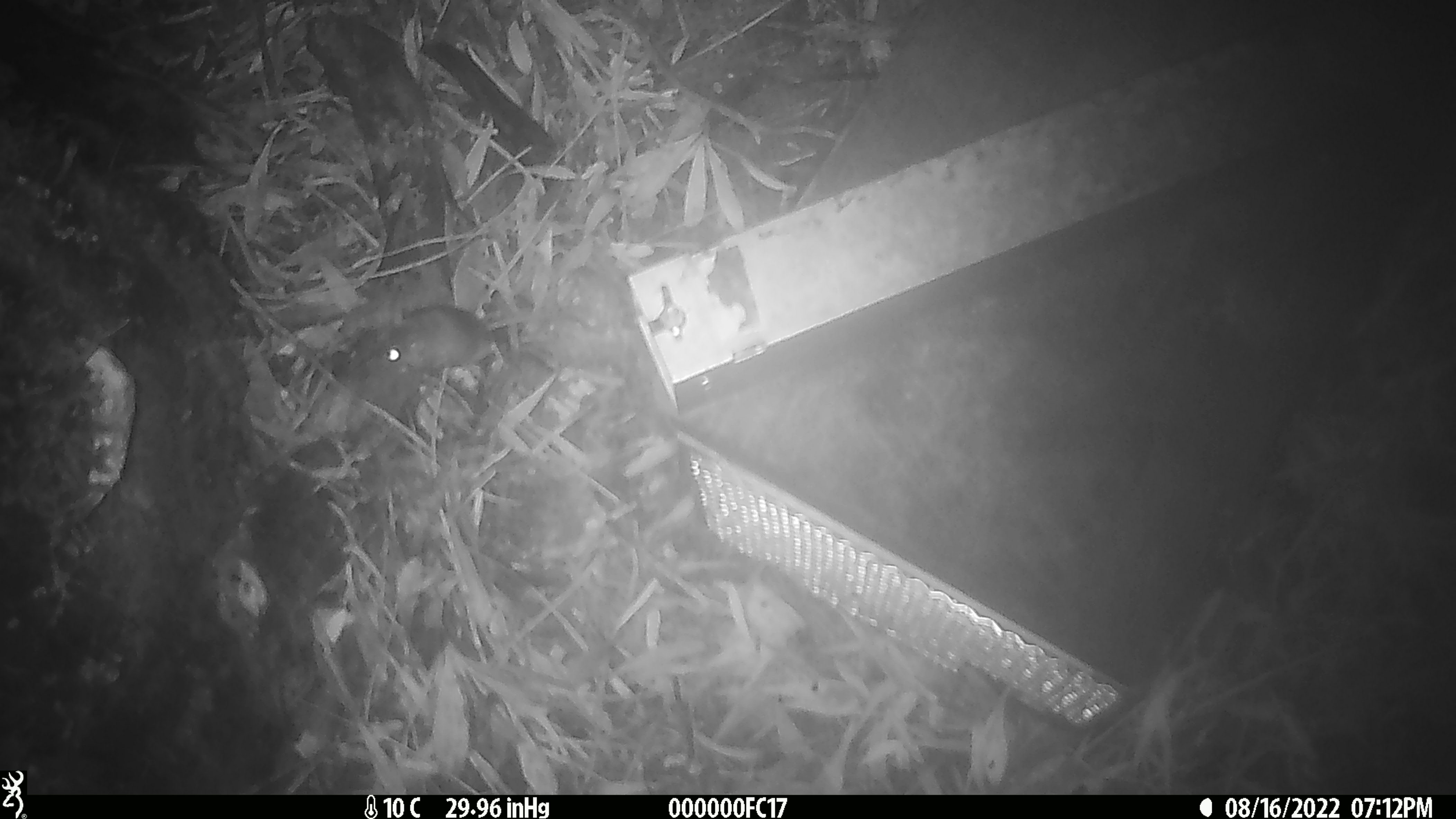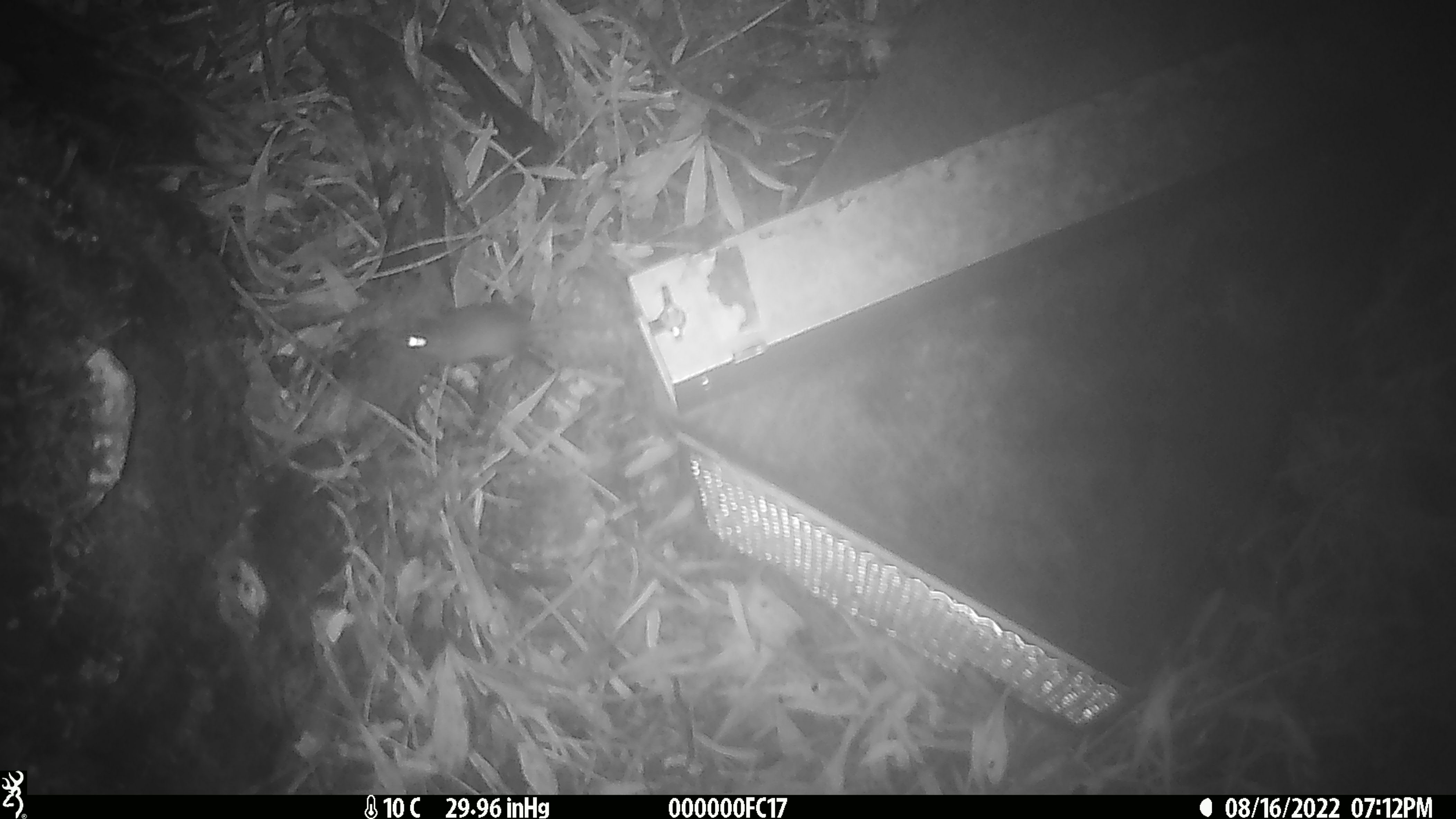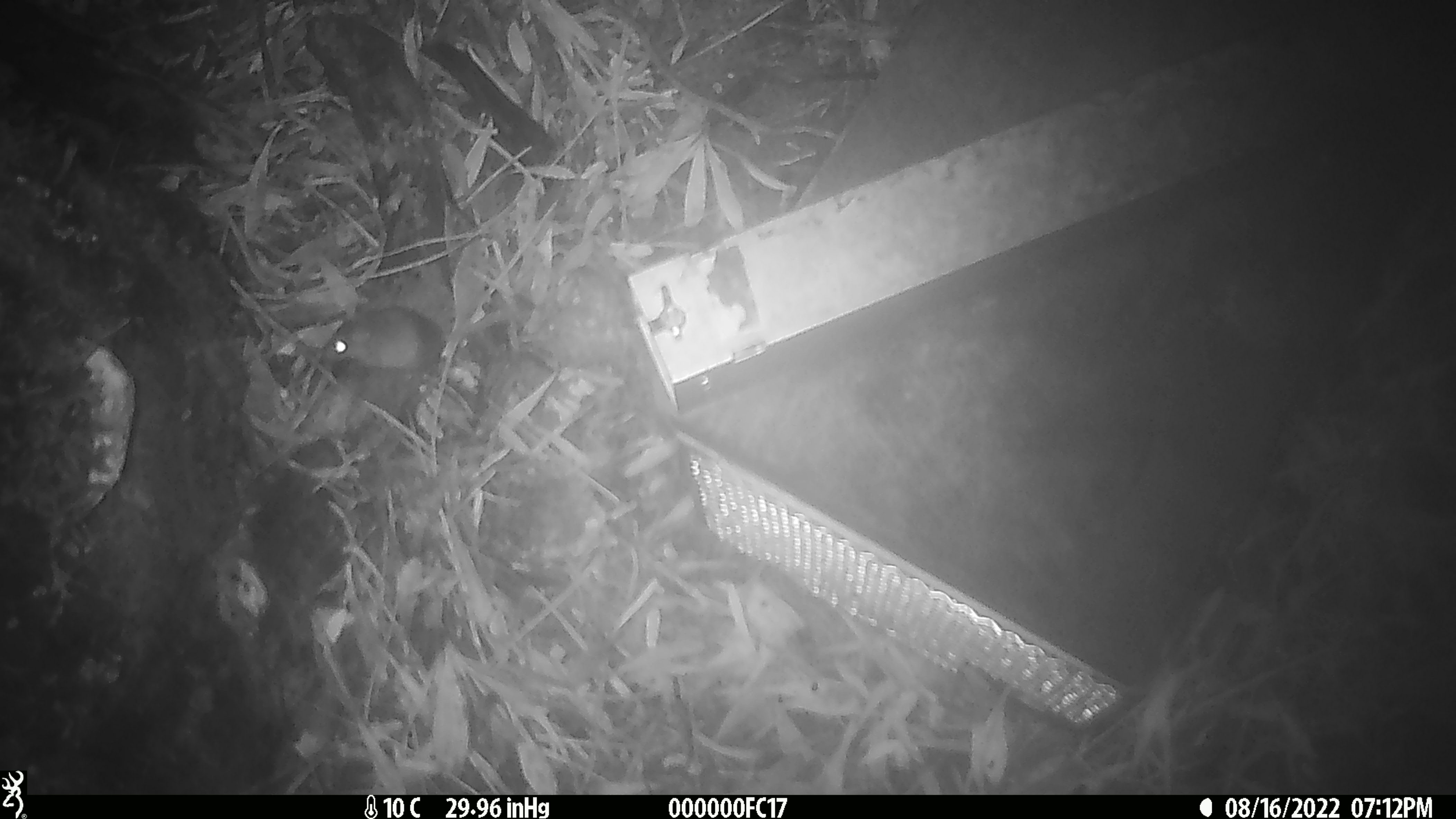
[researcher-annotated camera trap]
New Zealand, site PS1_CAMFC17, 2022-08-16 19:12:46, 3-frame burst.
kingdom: Animalia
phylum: Chordata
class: Mammalia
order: Rodentia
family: Muridae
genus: Mus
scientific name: Mus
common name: mouse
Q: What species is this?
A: Mouse (Mus).